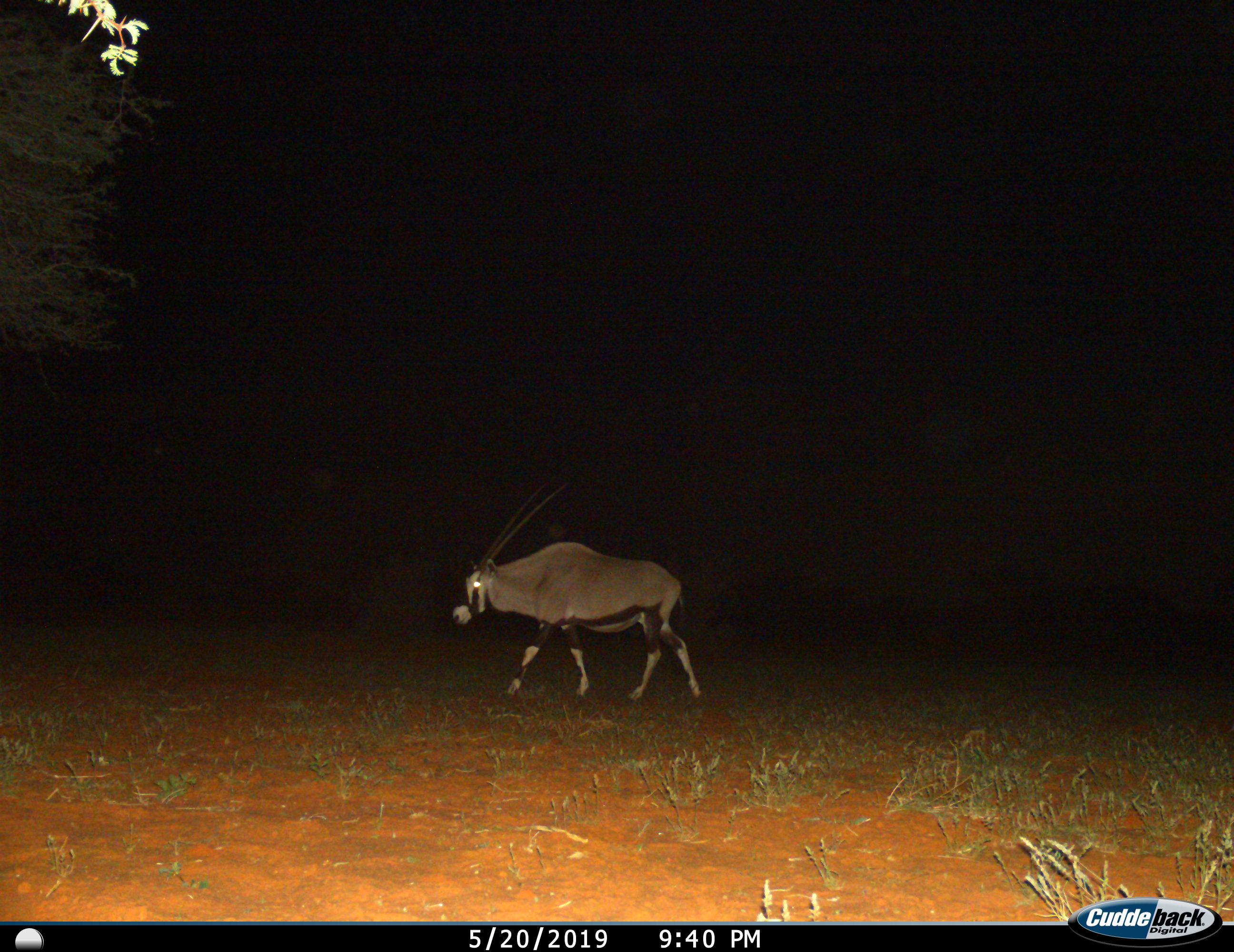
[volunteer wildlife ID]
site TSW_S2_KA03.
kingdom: Animalia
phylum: Chordata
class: Mammalia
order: Artiodactyla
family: Bovidae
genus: Oryx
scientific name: Oryx gazella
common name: gemsbok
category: oryx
Oryx (gemsbok) (Oryx gazella), count 1. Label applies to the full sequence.